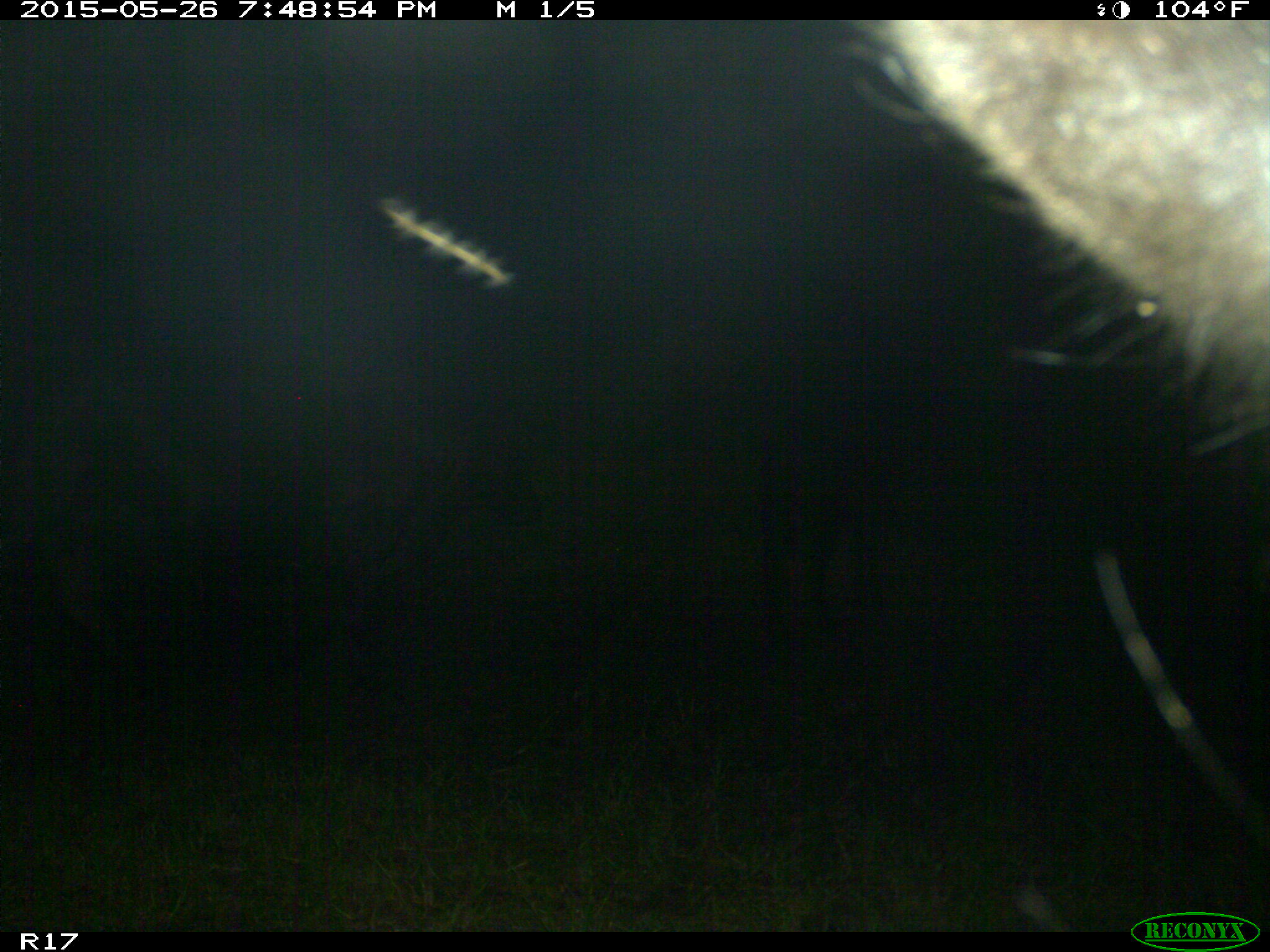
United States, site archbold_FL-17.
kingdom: Animalia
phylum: Chordata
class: Mammalia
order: Artiodactyla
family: Bovidae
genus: Bos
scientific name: Bos taurus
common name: domestic cow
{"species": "Bos taurus (domestic cow)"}